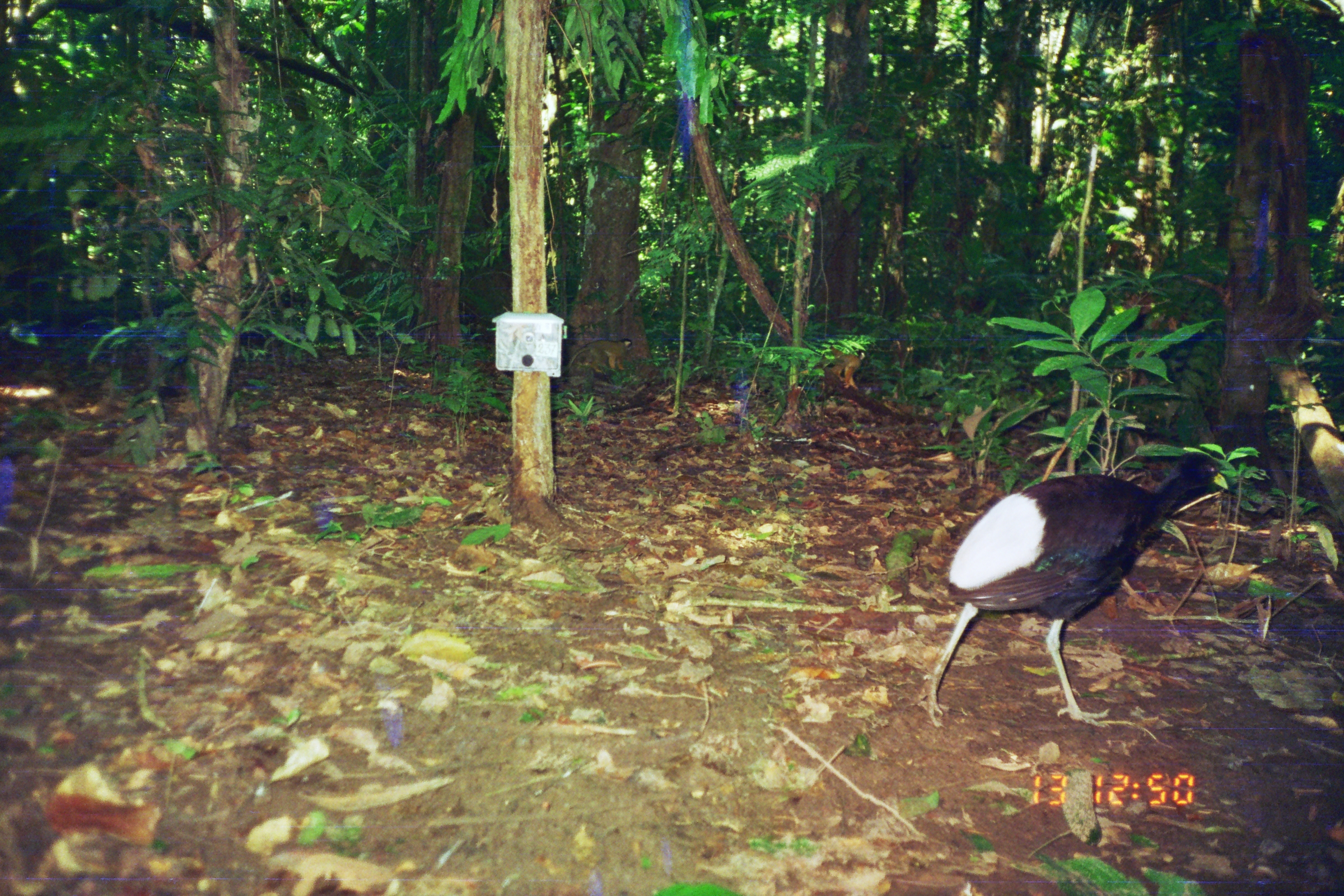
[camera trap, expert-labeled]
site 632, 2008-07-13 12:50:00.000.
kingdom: Animalia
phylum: Chordata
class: Aves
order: Gruiformes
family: Psophiidae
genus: Psophia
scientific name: Psophia leucoptera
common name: pale-winged trumpeter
Psophia leucoptera (pale-winged trumpeter).